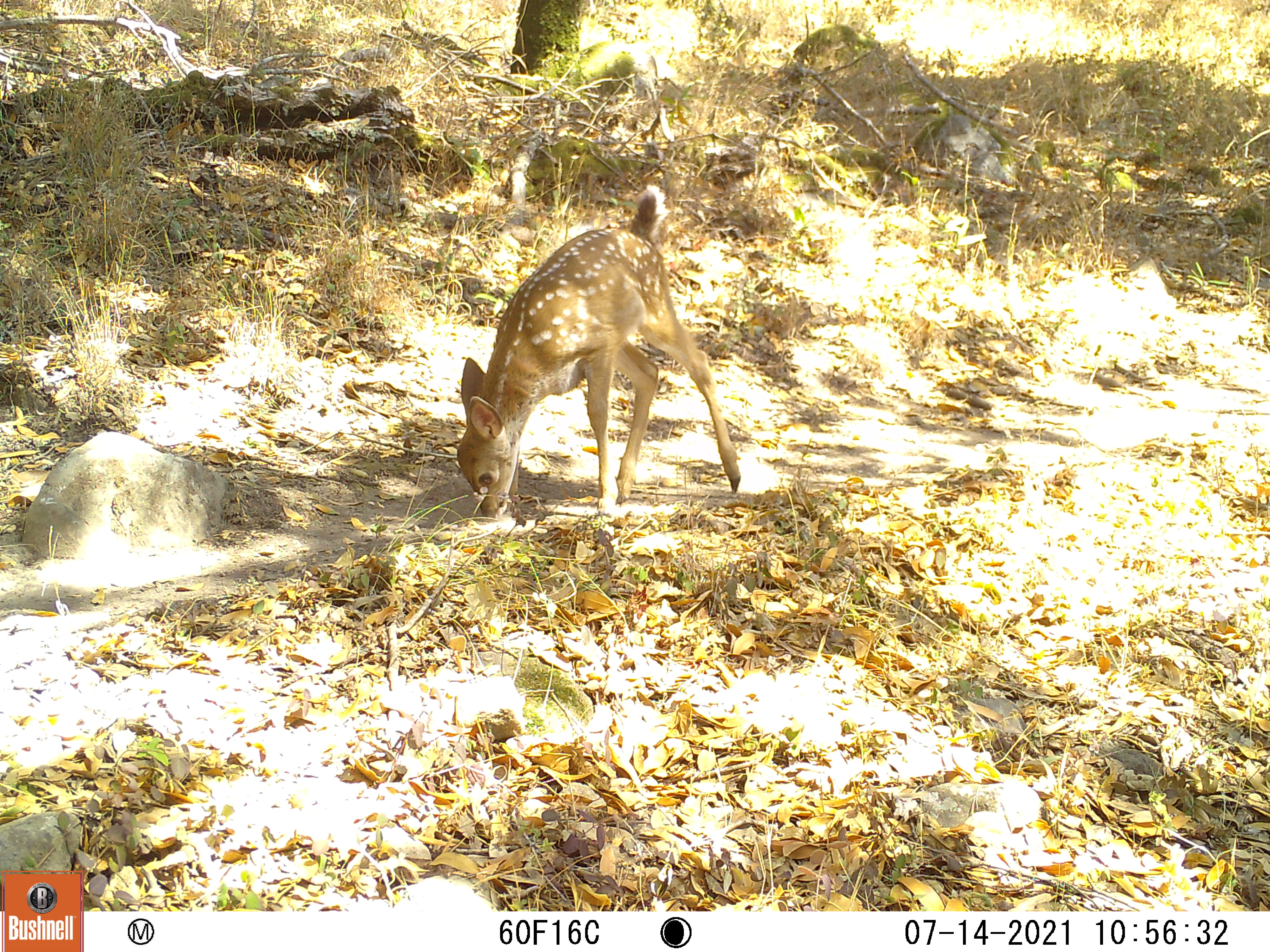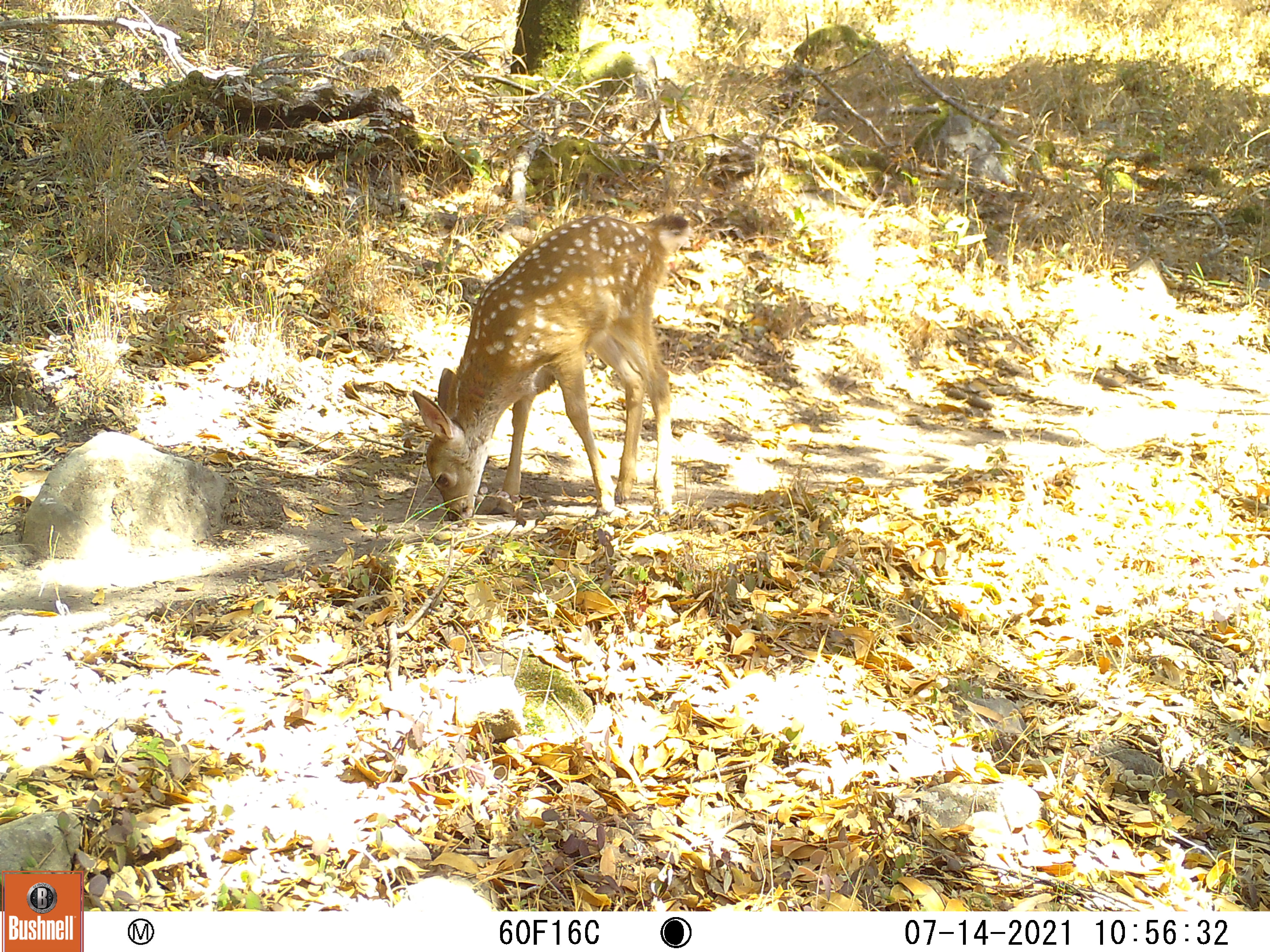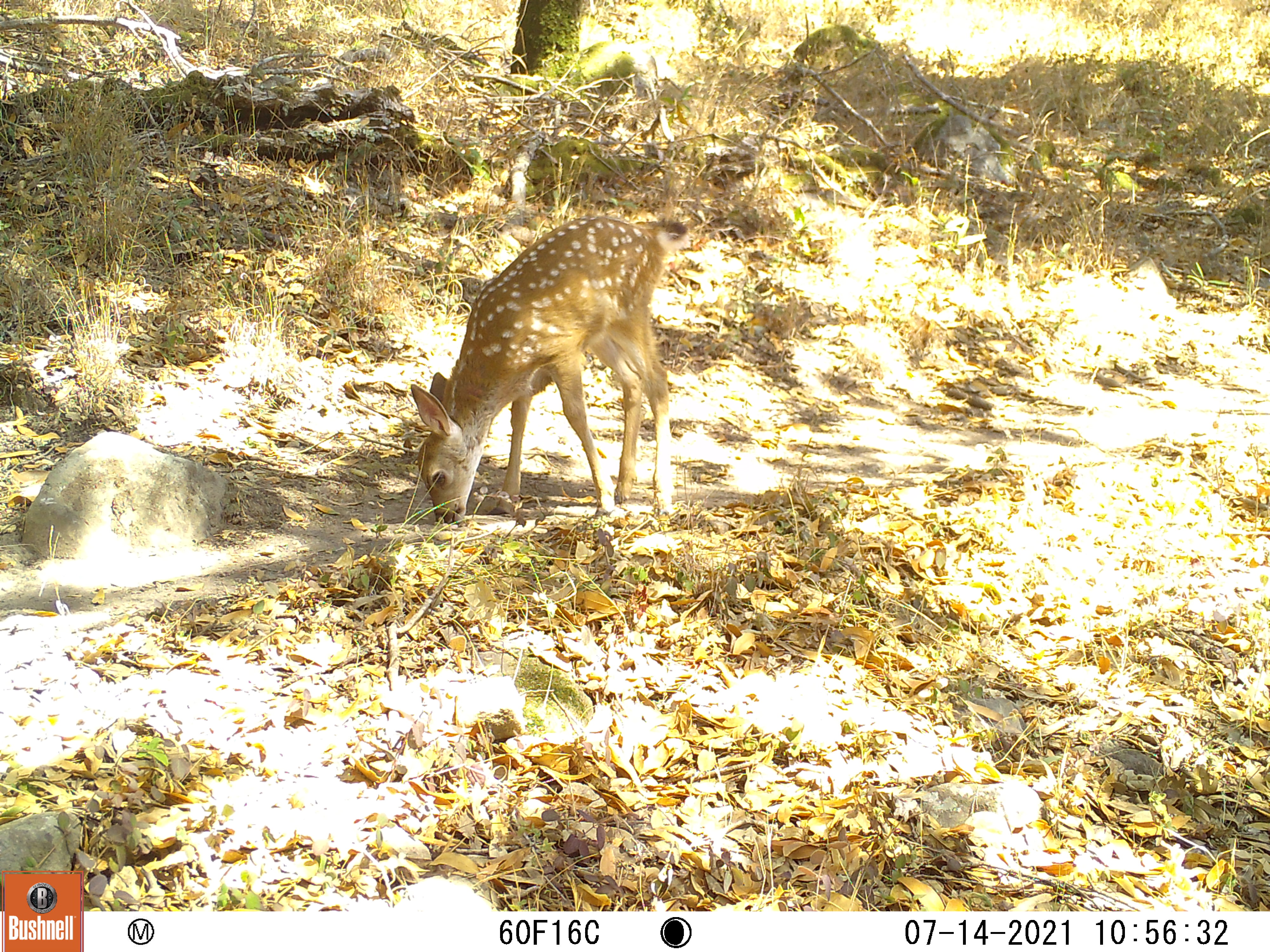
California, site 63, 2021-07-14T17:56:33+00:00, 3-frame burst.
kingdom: Animalia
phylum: Chordata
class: Mammalia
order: Artiodactyla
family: Cervidae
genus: Odocoileus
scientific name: Odocoileus hemionus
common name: mule deer